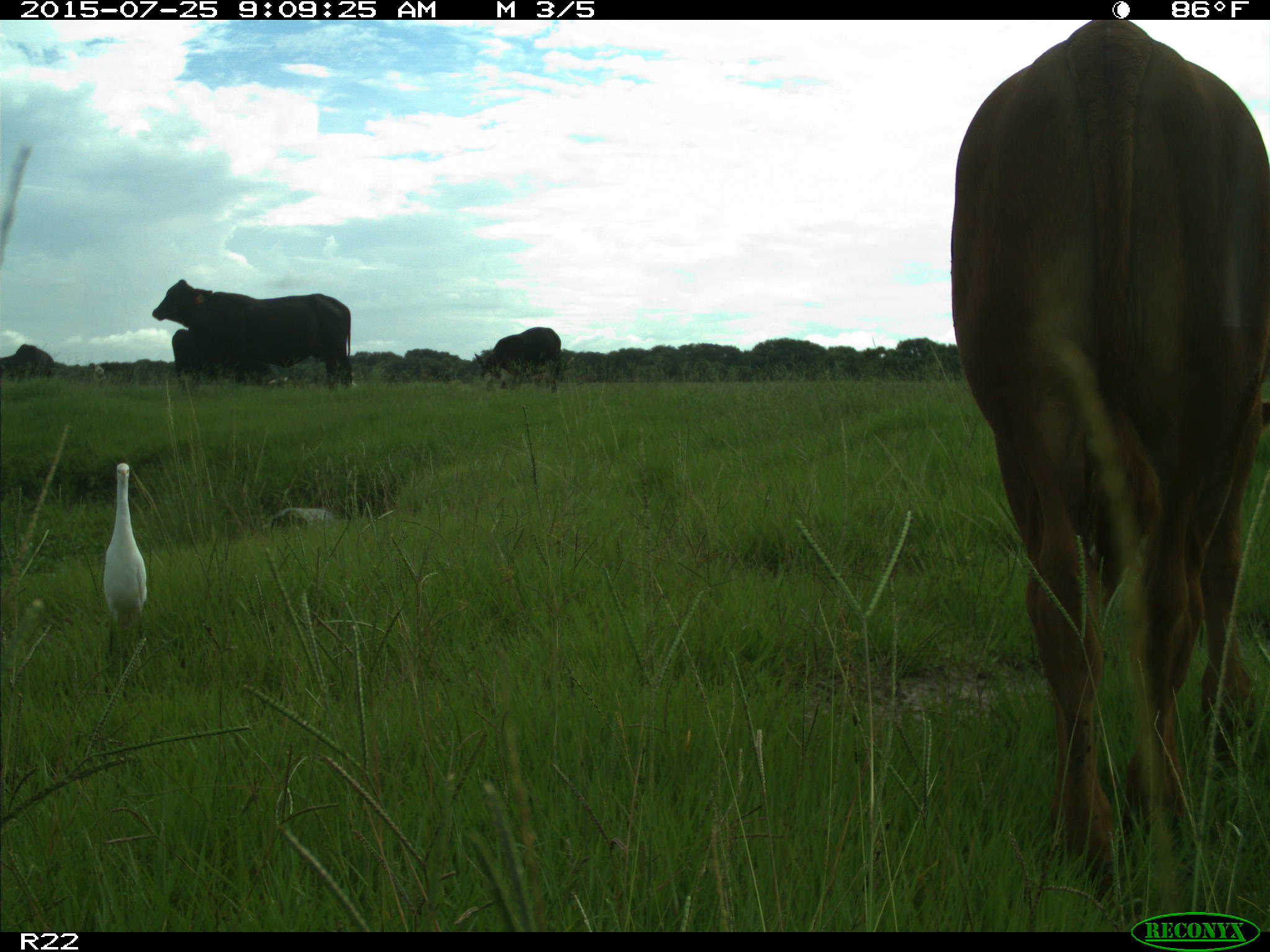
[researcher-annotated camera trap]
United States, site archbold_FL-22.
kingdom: Animalia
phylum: Chordata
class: Mammalia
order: Artiodactyla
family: Bovidae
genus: Bos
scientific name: Bos taurus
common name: domestic cow